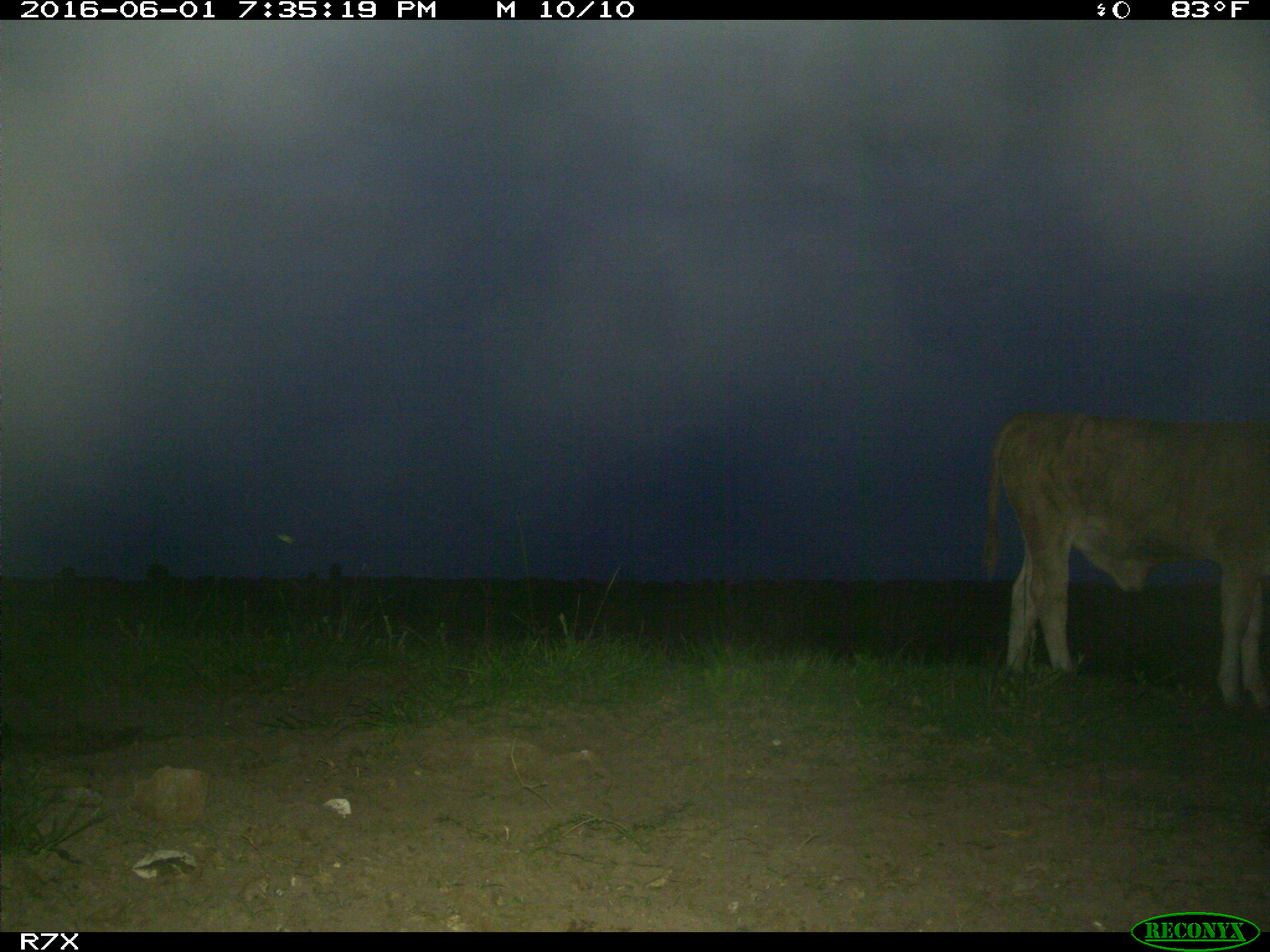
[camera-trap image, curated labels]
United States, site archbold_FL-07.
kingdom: Animalia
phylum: Chordata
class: Mammalia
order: Artiodactyla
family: Bovidae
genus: Bos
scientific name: Bos taurus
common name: domestic cow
Bos taurus (domestic cow).